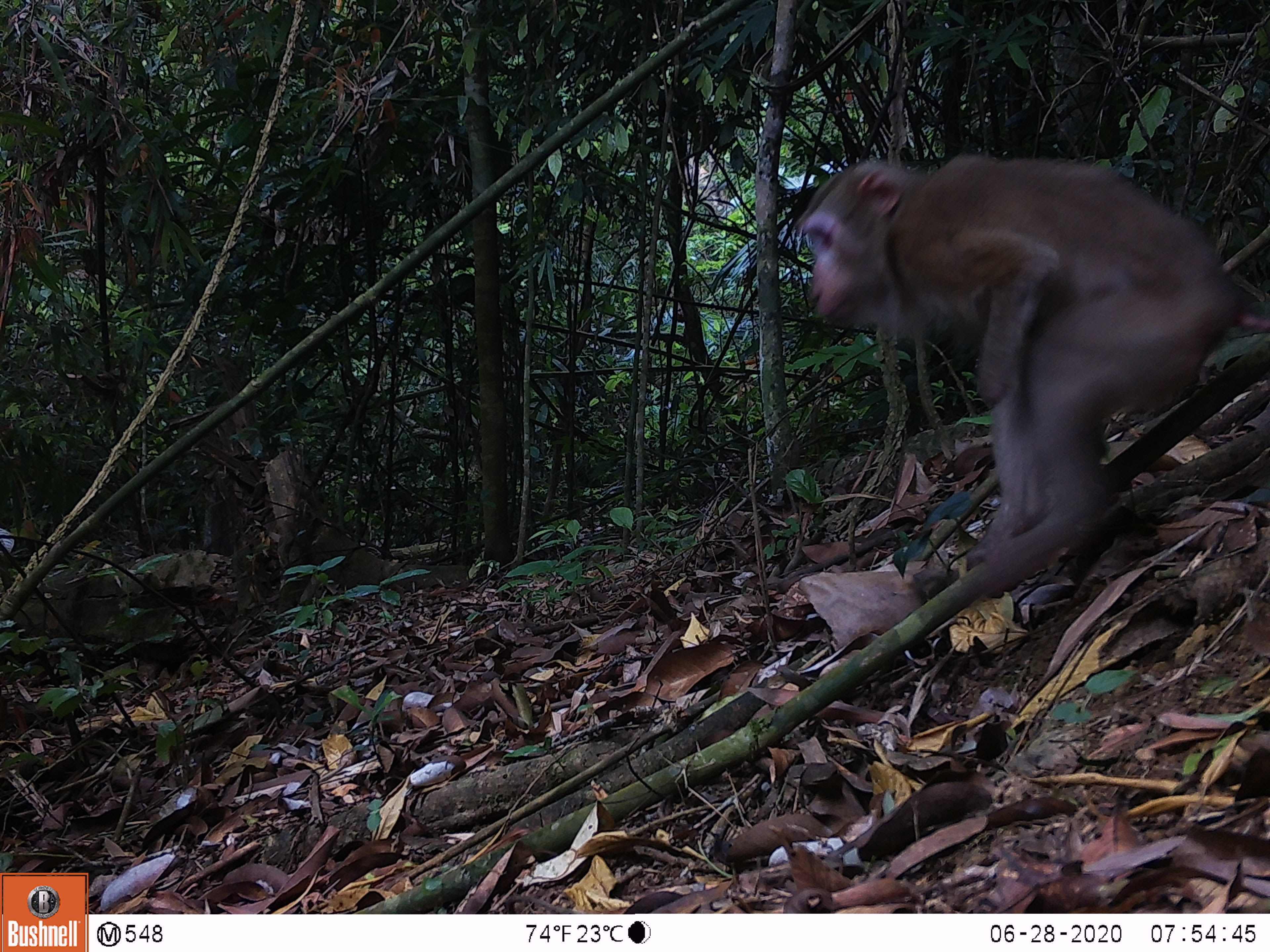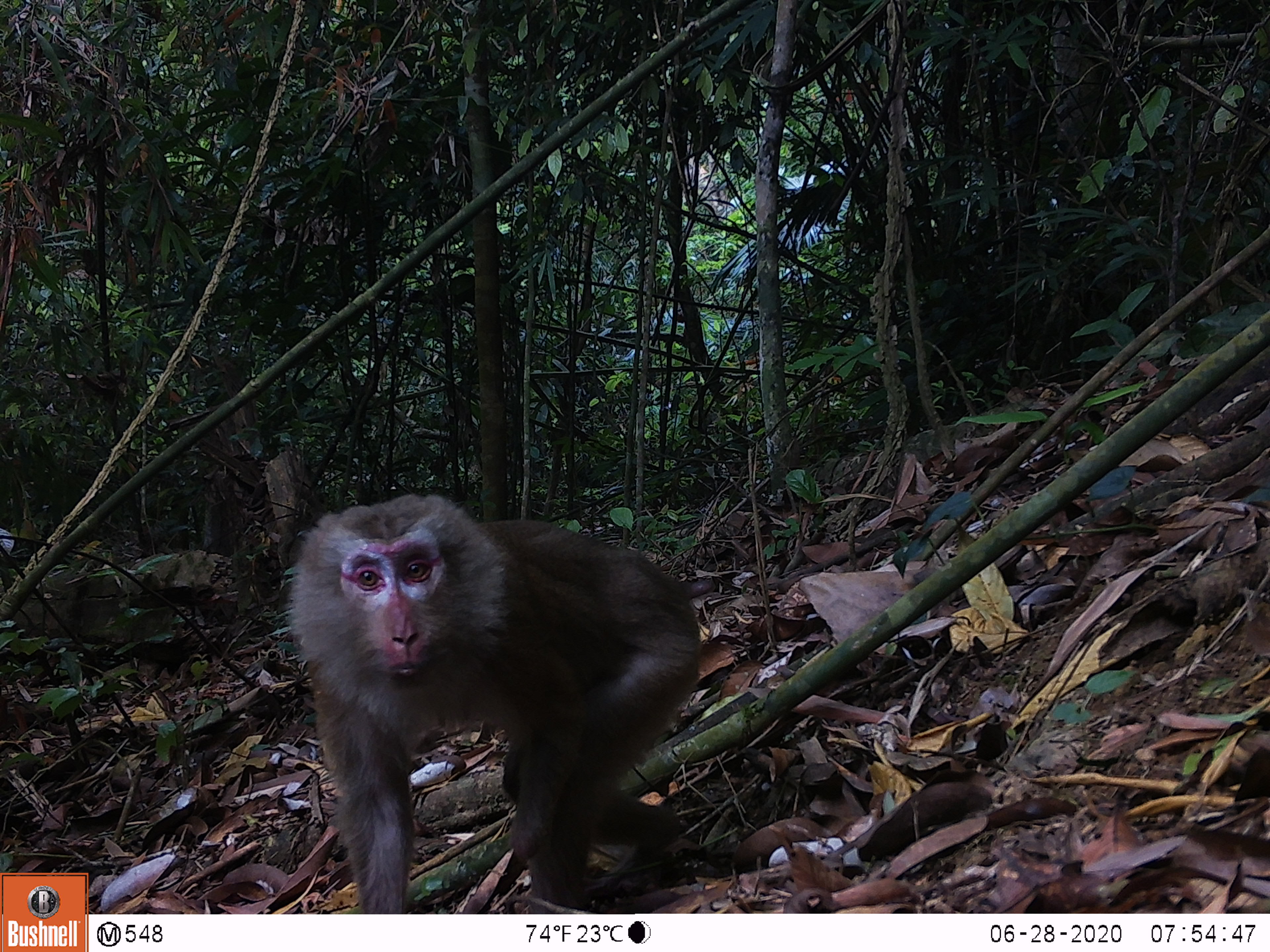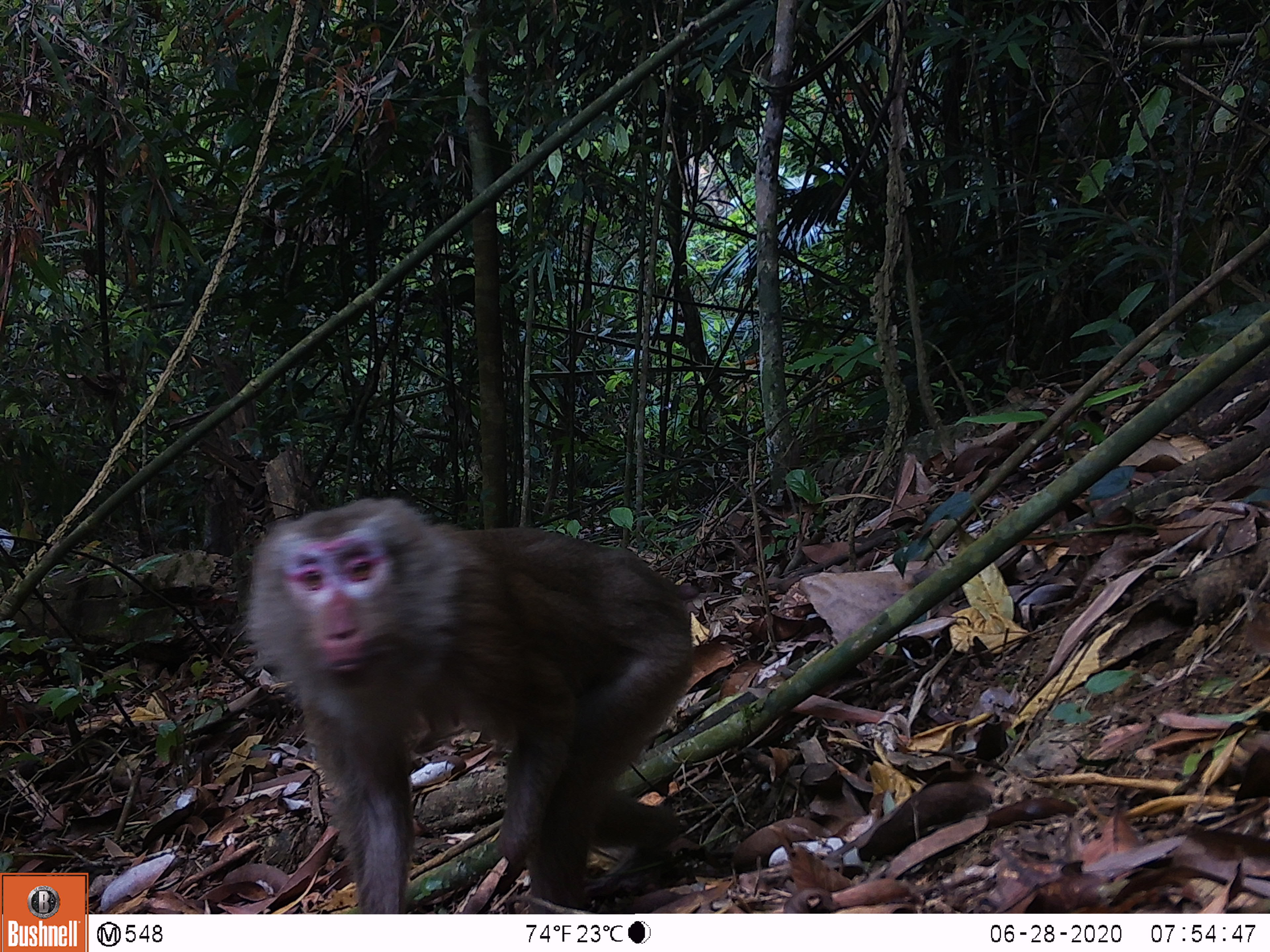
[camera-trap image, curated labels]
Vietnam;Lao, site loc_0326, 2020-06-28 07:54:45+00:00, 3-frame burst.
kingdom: Animalia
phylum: Chordata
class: Mammalia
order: Primates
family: Cercopithecidae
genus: Macaca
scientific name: Macaca nemestrina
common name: pig-tailed macaque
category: pig tailed macaque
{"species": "pig tailed macaque (pig-tailed macaque) (Macaca nemestrina)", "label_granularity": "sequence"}